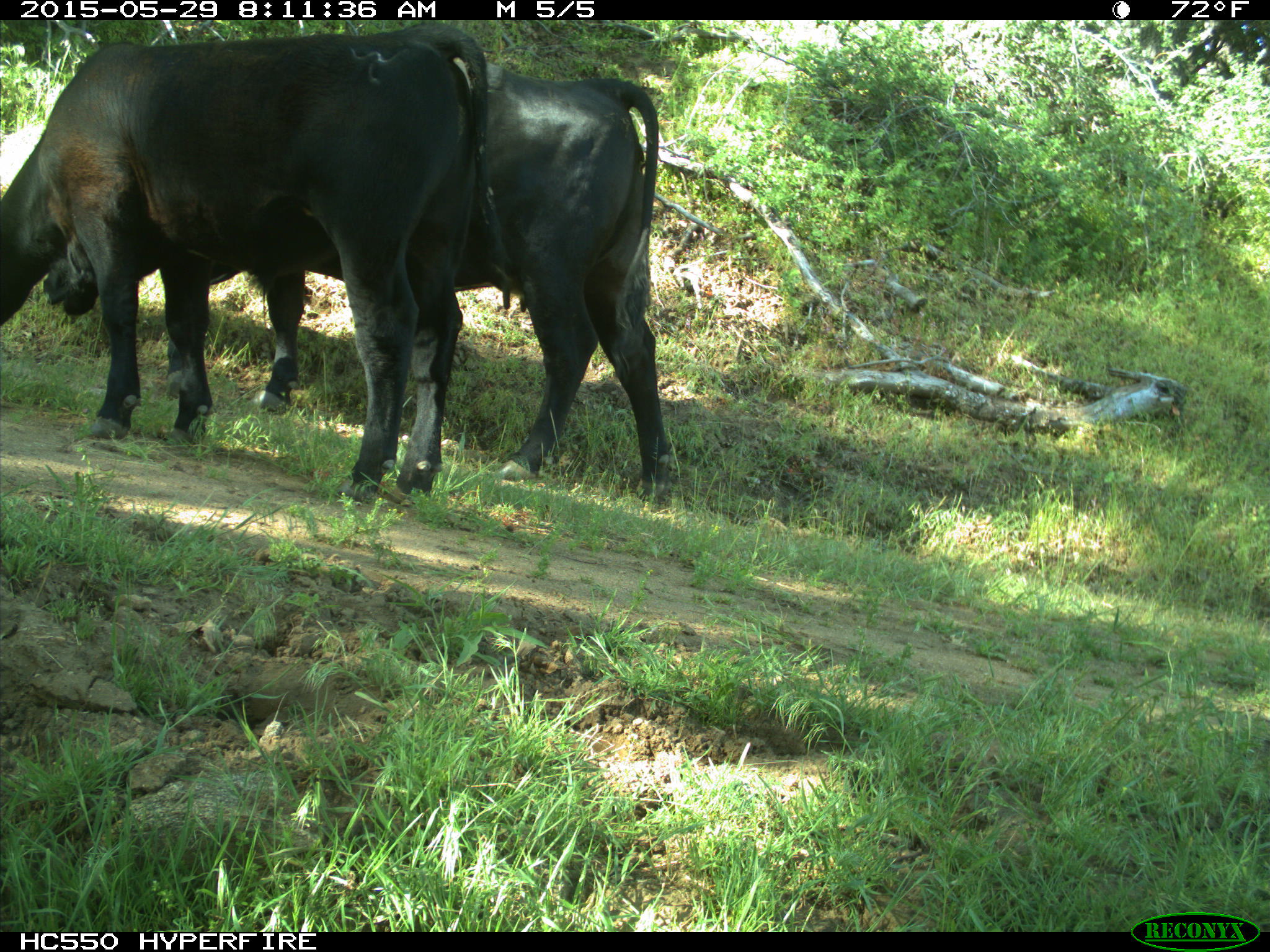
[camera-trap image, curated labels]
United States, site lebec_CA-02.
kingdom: Animalia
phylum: Chordata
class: Mammalia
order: Artiodactyla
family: Bovidae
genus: Bos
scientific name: Bos taurus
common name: domestic cow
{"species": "Bos taurus (domestic cow)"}